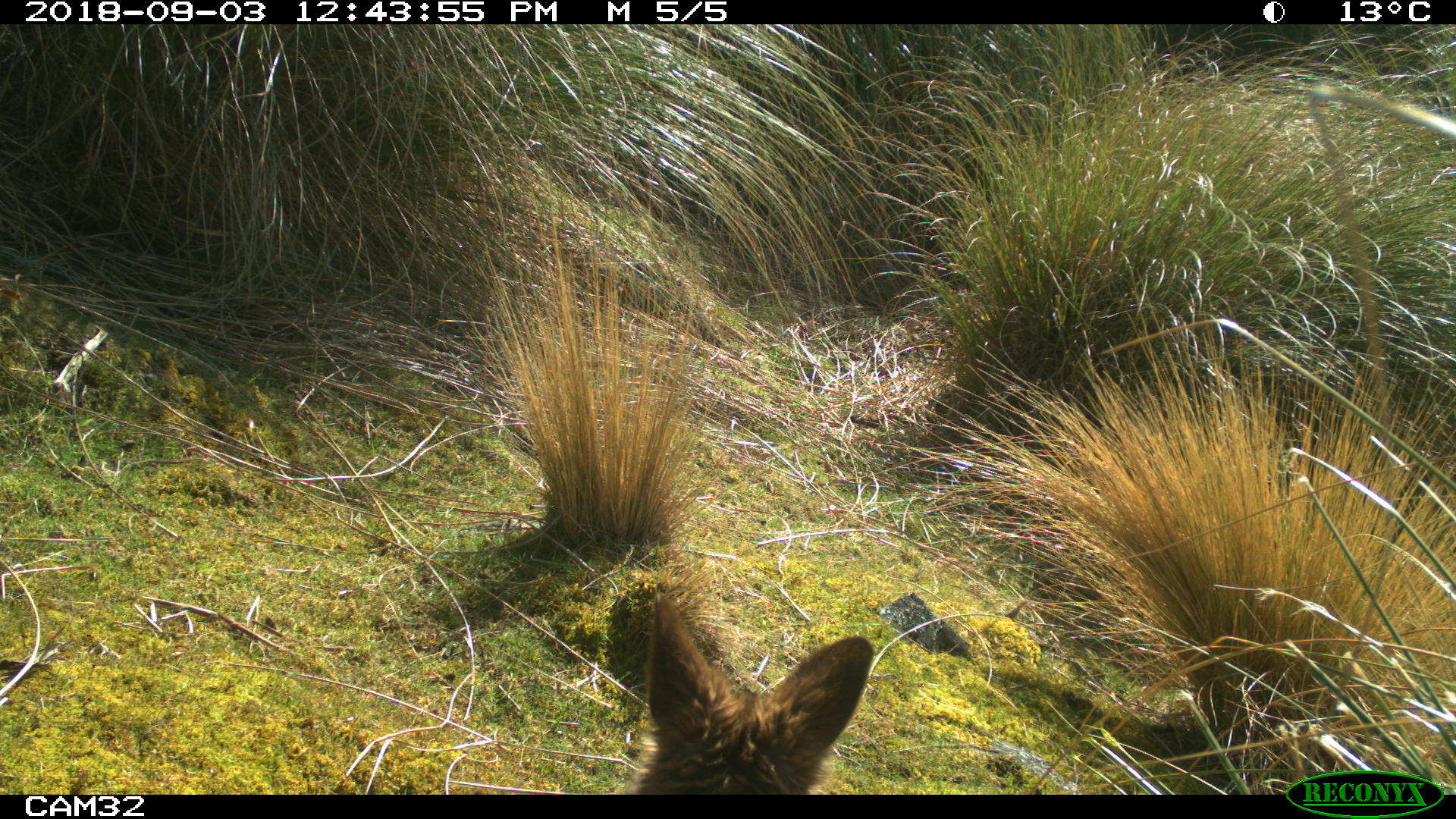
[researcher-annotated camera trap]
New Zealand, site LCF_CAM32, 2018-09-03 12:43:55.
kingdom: Animalia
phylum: Chordata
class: Mammalia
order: Diprotodontia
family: Macropodidae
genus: Notamacropus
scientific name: Notamacropus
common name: wallaby